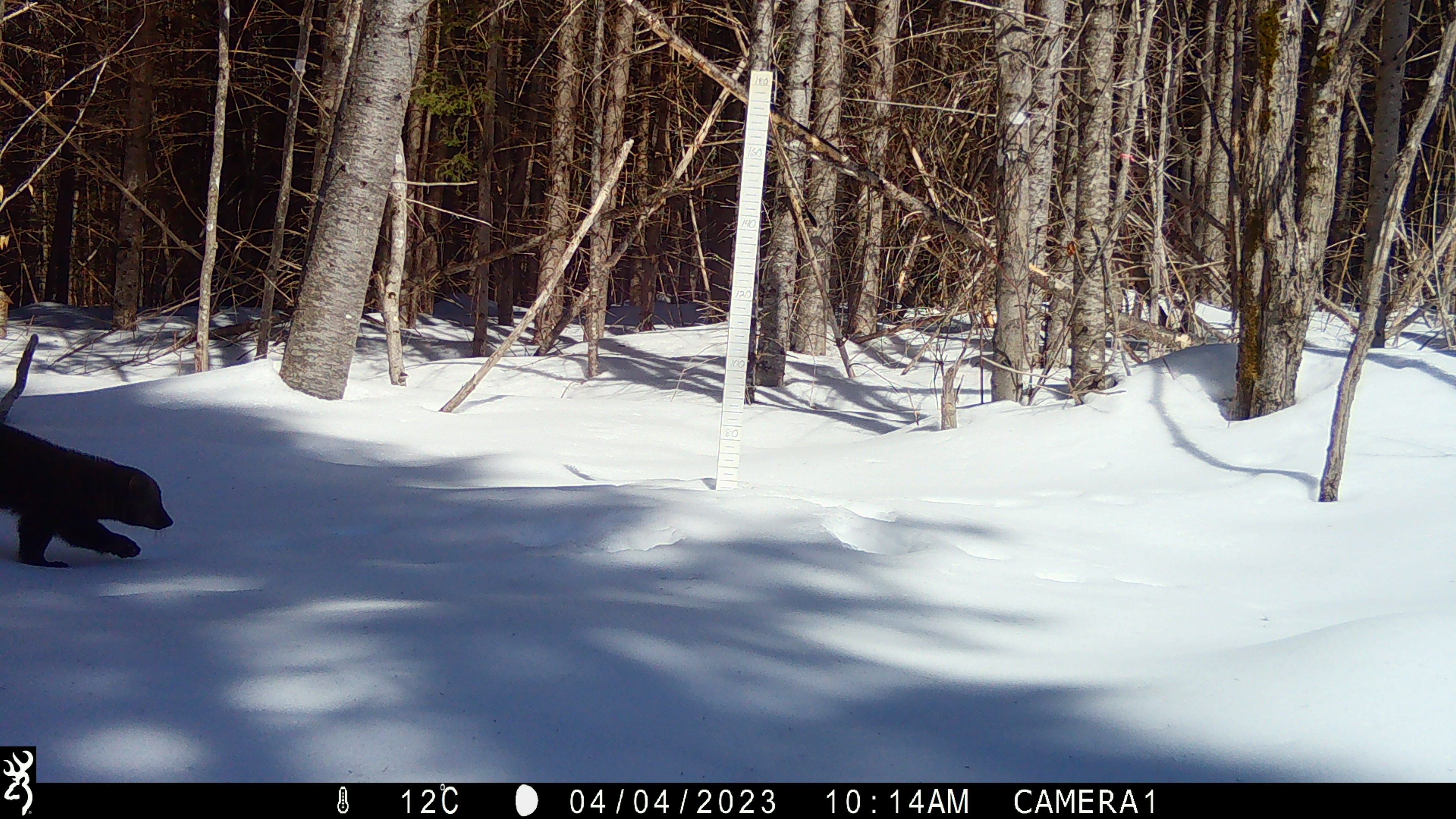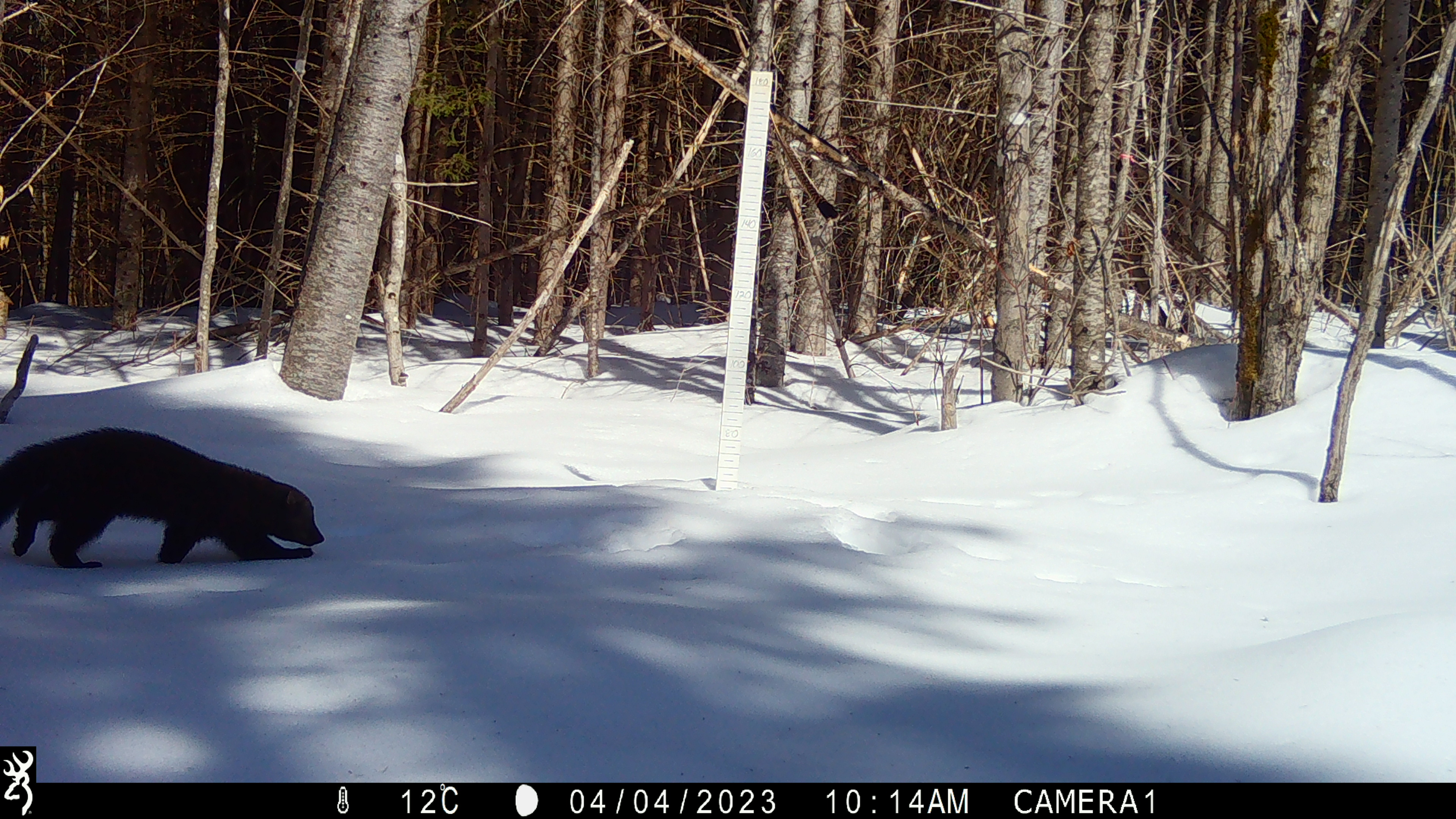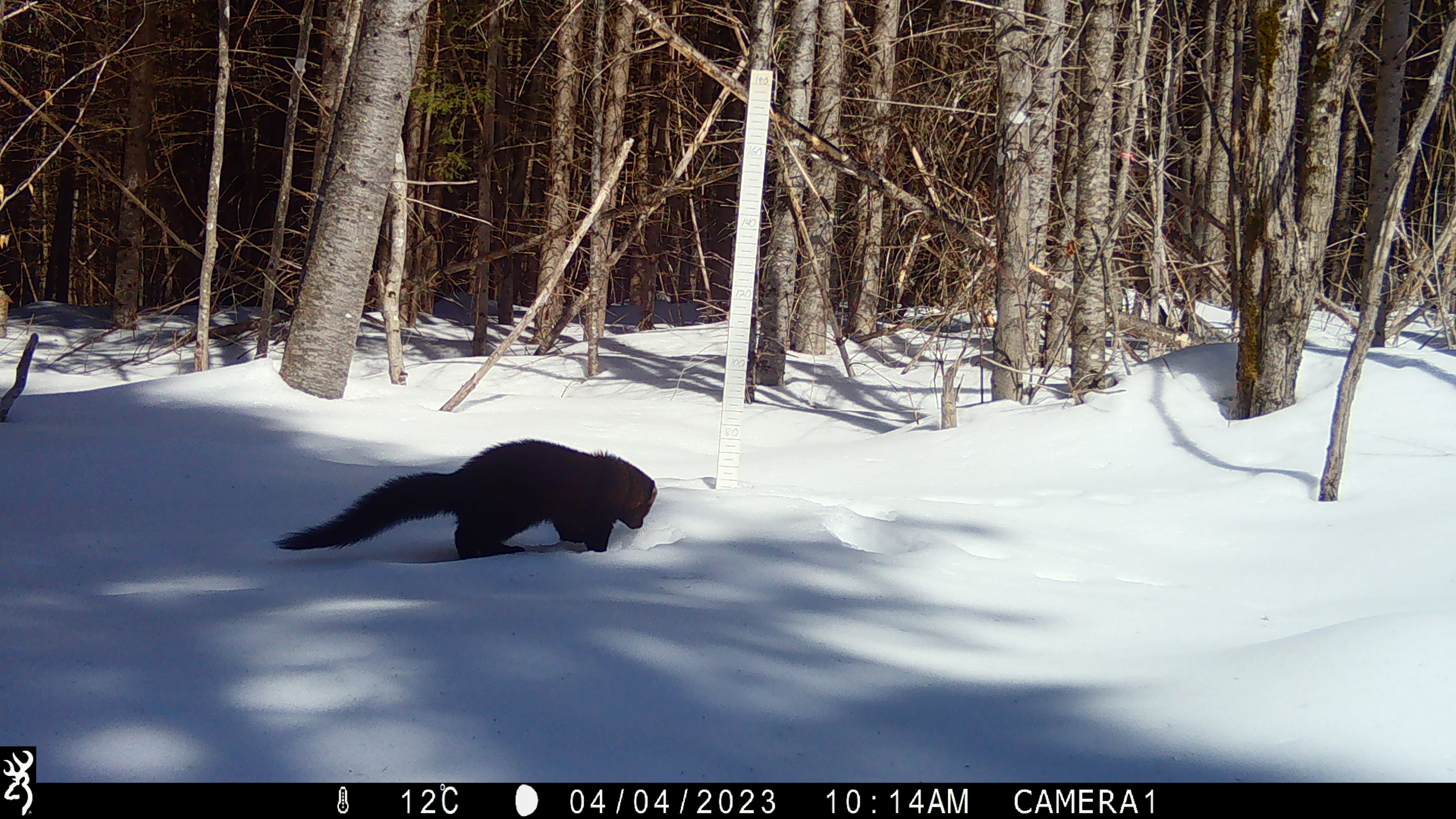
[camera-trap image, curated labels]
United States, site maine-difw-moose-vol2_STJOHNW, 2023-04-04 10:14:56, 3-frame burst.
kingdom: Animalia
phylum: Chordata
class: Mammalia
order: Carnivora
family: Mustelidae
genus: Pekania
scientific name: Pekania pennanti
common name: fisher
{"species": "fisher (Pekania pennanti)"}